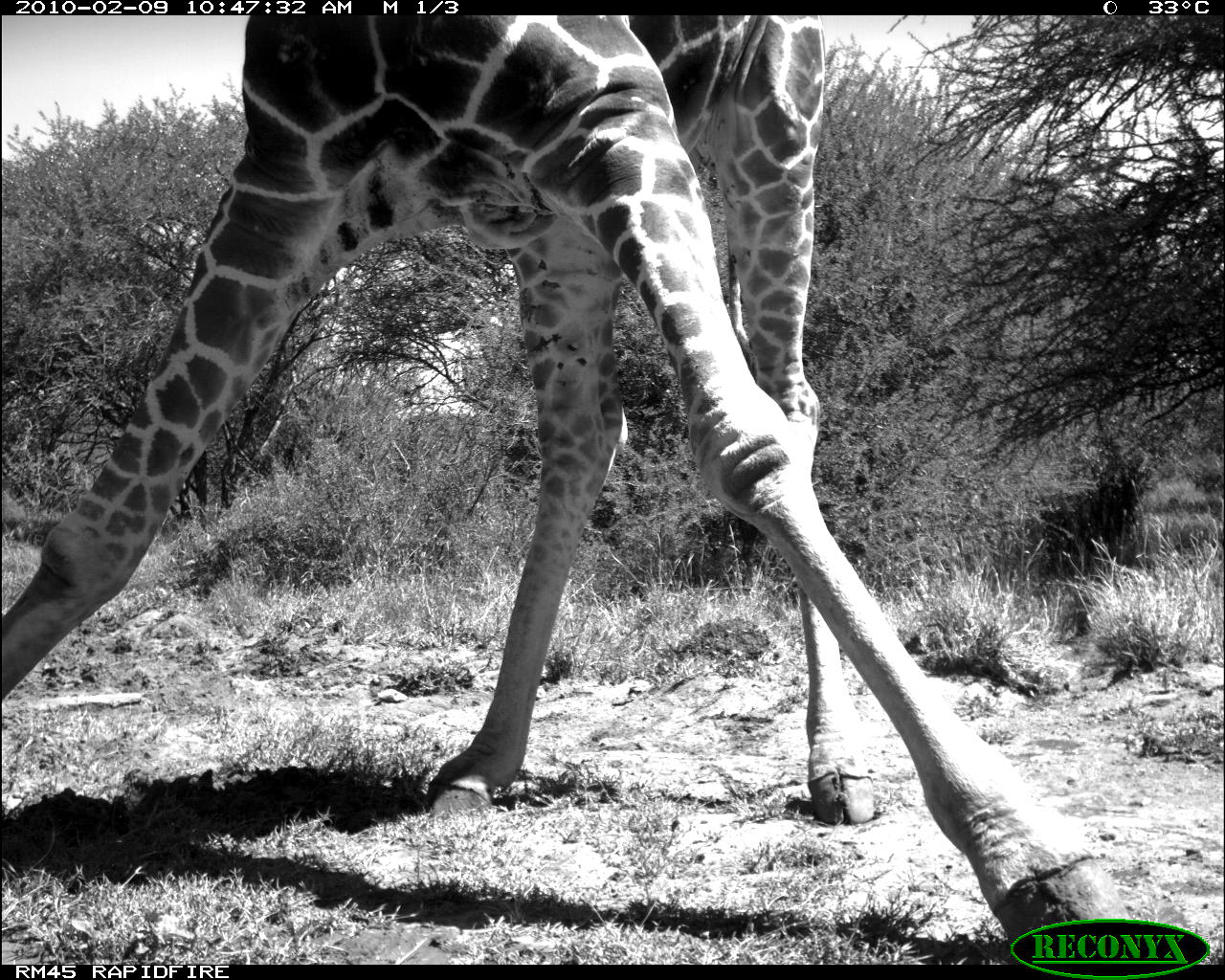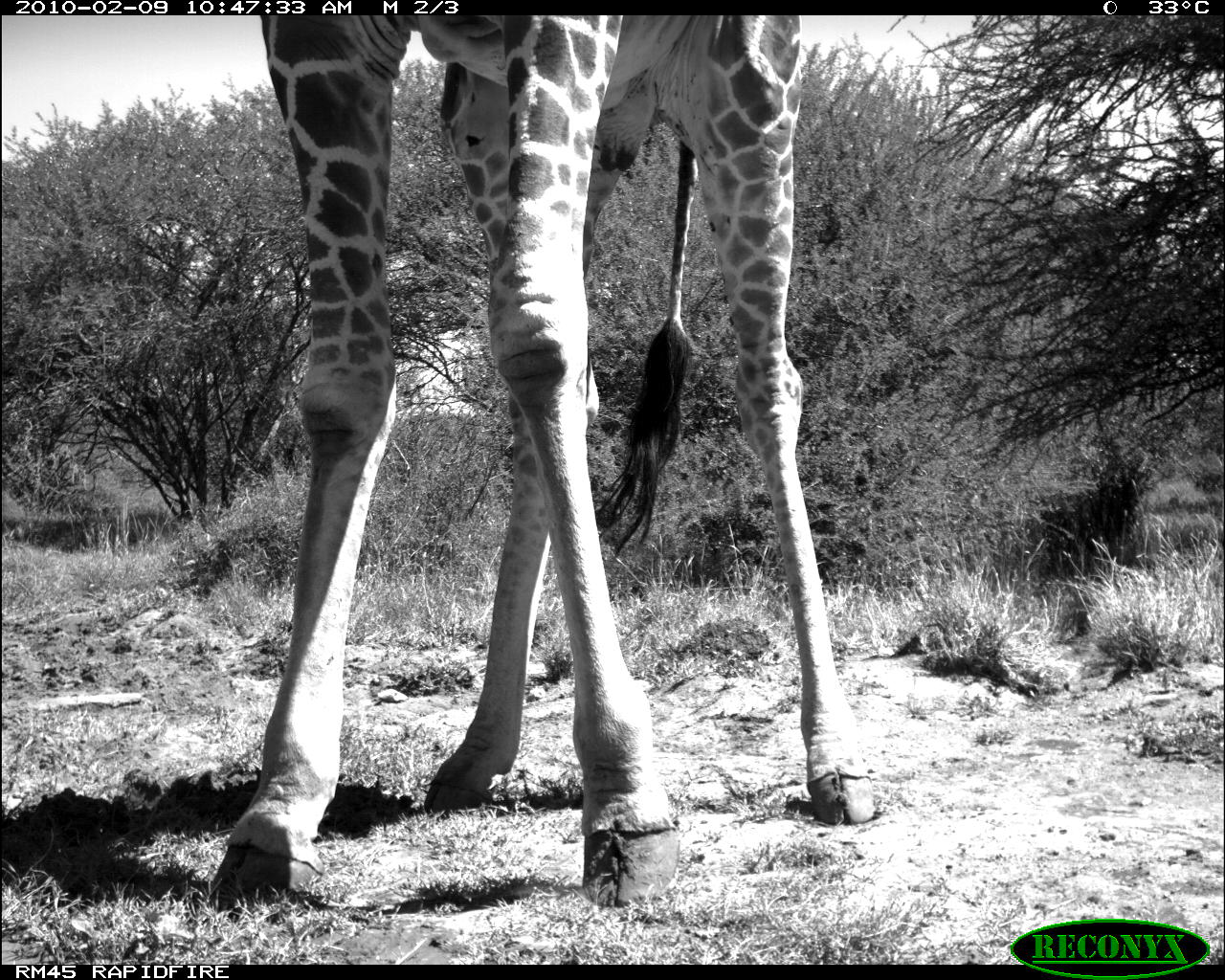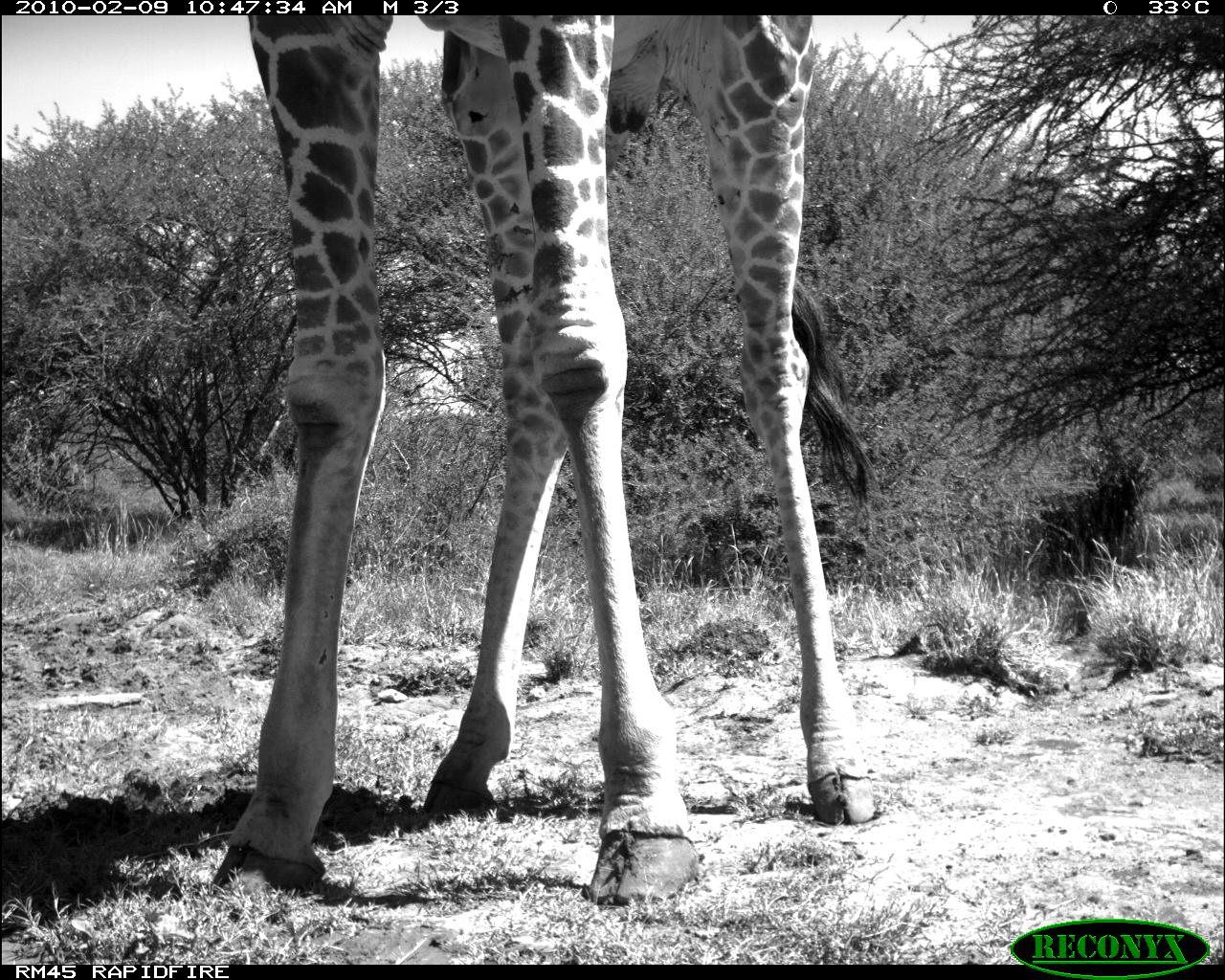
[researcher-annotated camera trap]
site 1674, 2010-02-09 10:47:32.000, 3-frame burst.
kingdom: Animalia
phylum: Chordata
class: Mammalia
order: Artiodactyla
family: Giraffidae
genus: Giraffa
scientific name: Giraffa camelopardalis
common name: giraffe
Giraffa camelopardalis (giraffe), count 1.